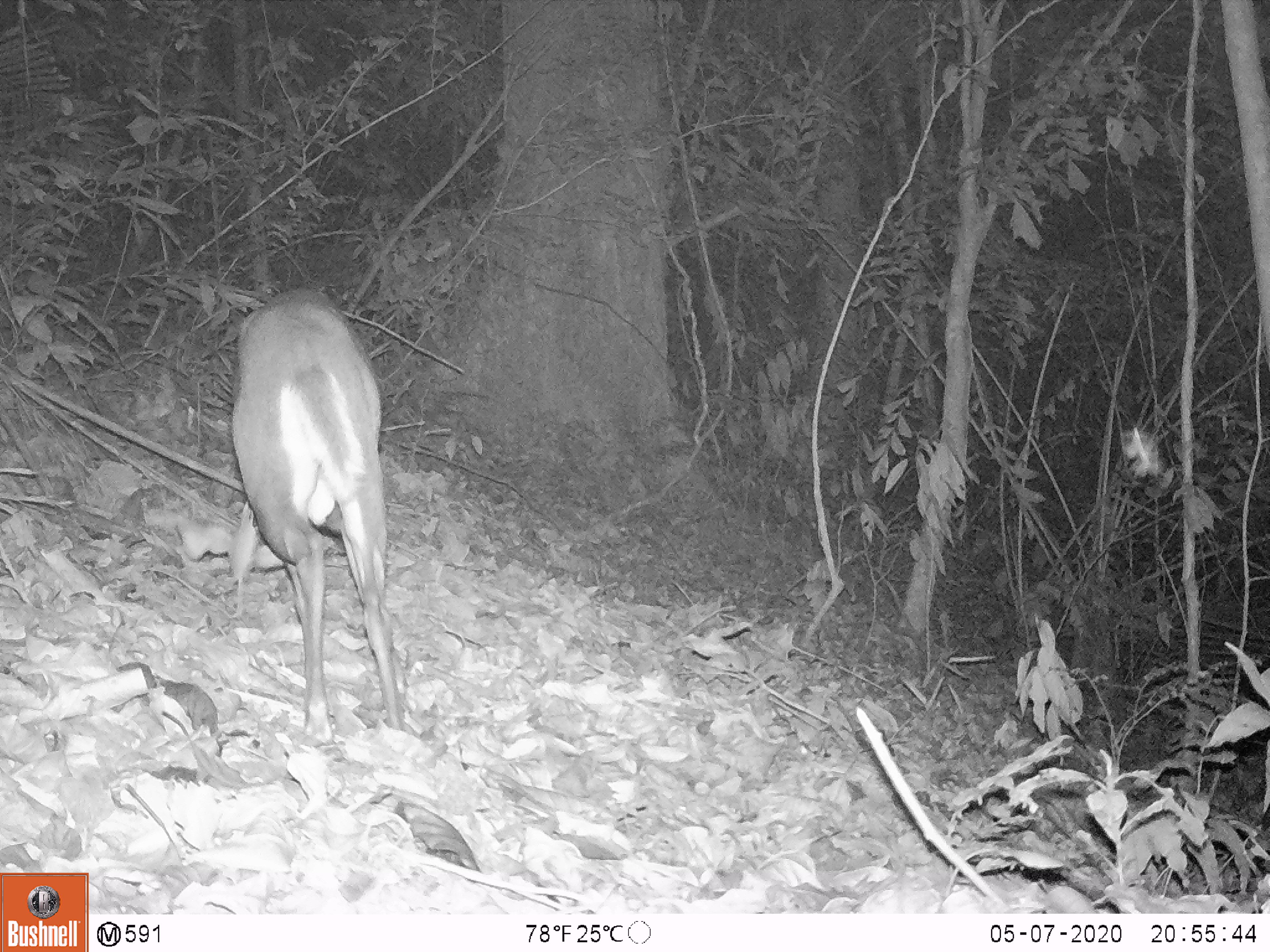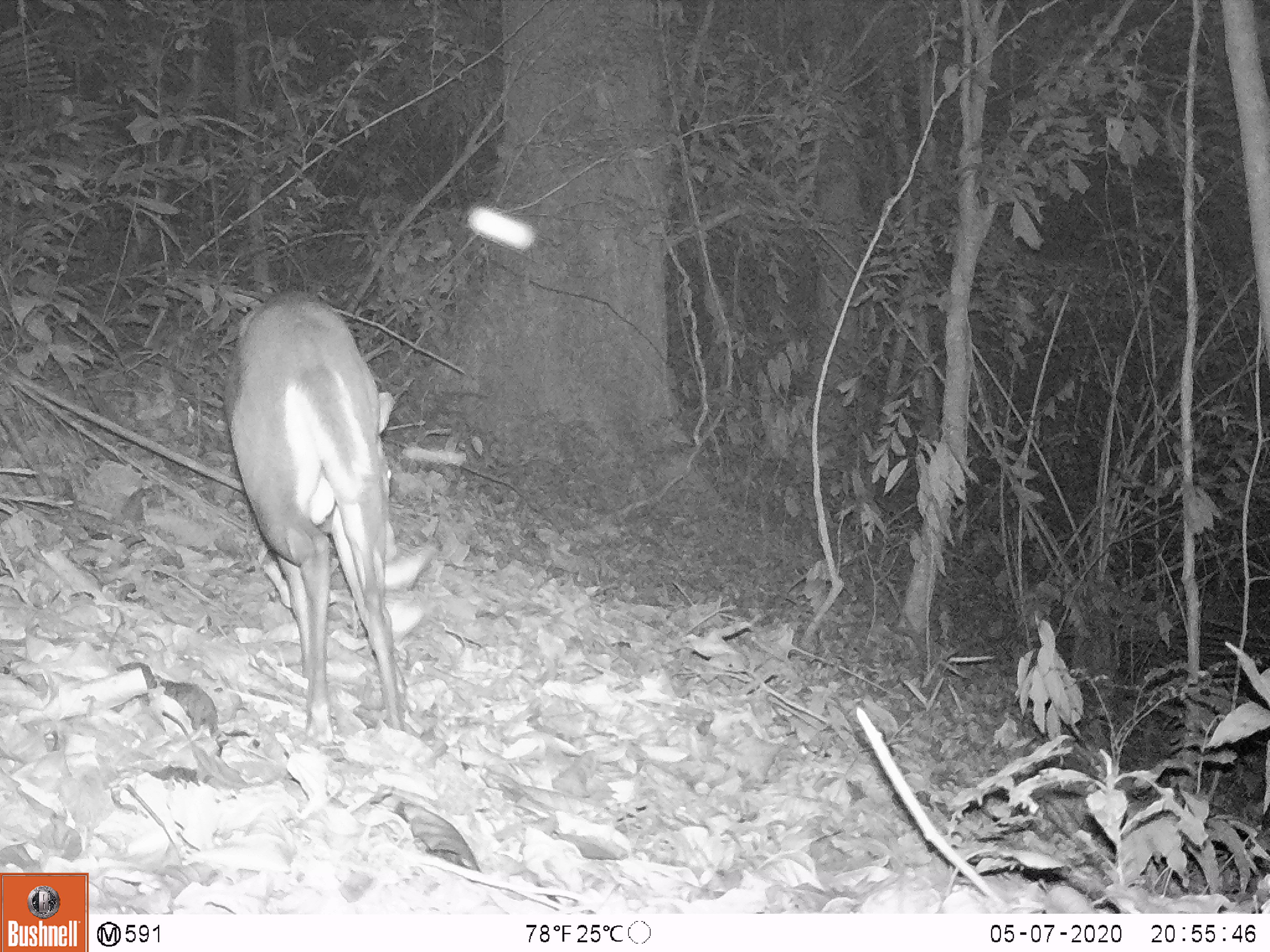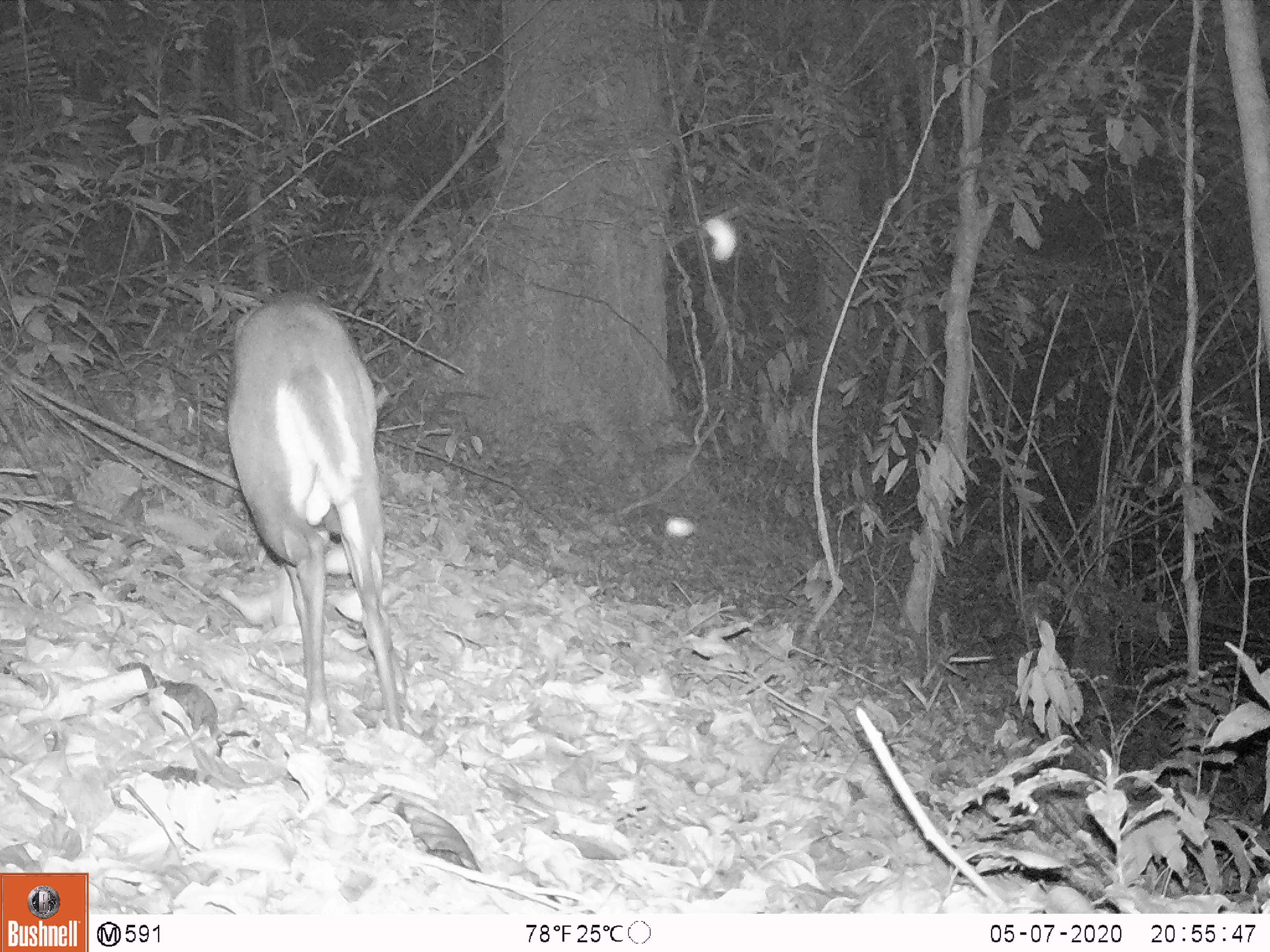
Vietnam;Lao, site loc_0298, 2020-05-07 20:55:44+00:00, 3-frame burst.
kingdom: Animalia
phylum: Chordata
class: Mammalia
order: Artiodactyla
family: Cervidae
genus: Muntiacus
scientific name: Muntiacus rooseveltorum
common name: roosevelt's muntjac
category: roosevelts muntjac group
Roosevelts muntjac group (roosevelt's muntjac) (Muntiacus rooseveltorum). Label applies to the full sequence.